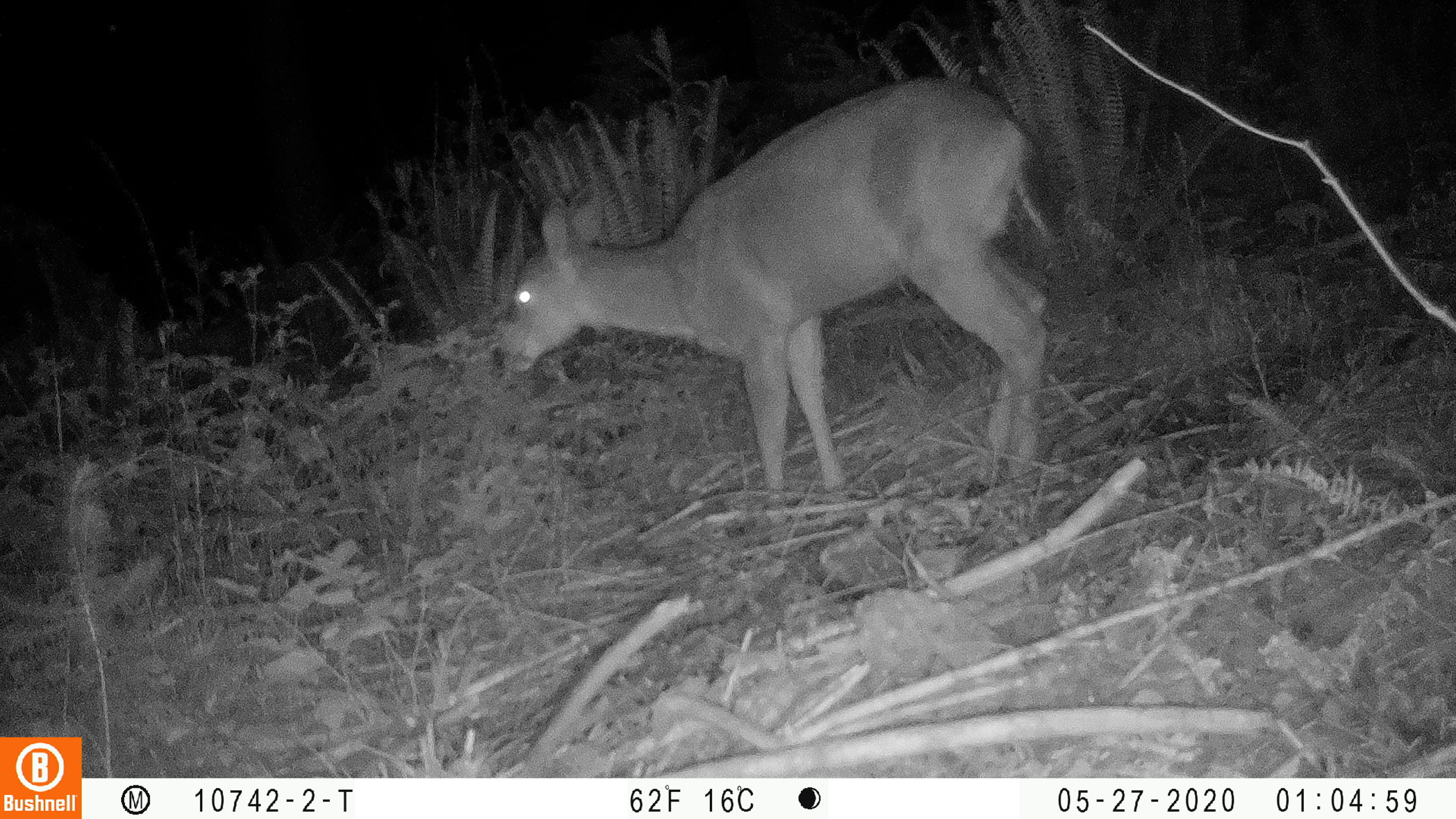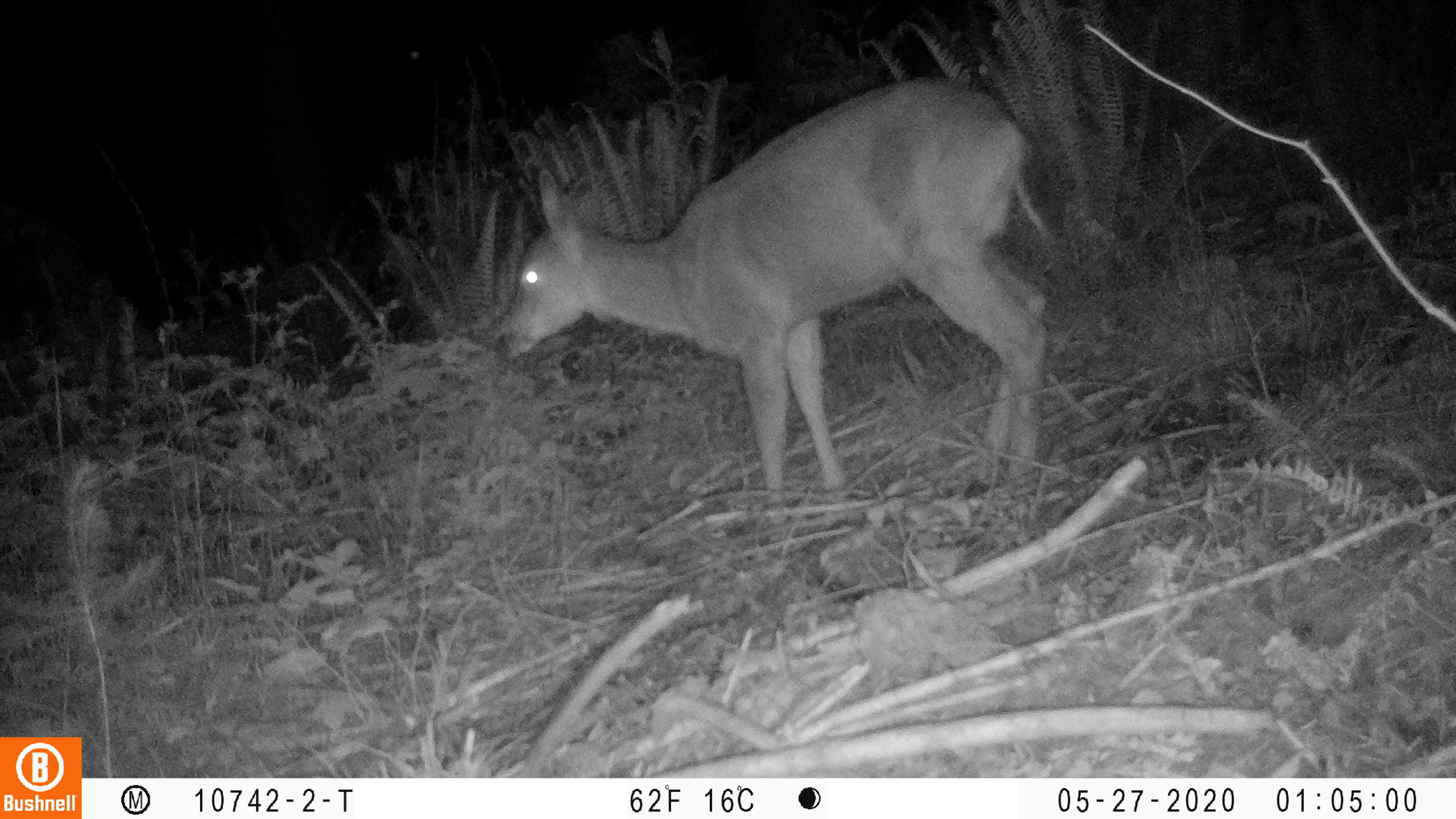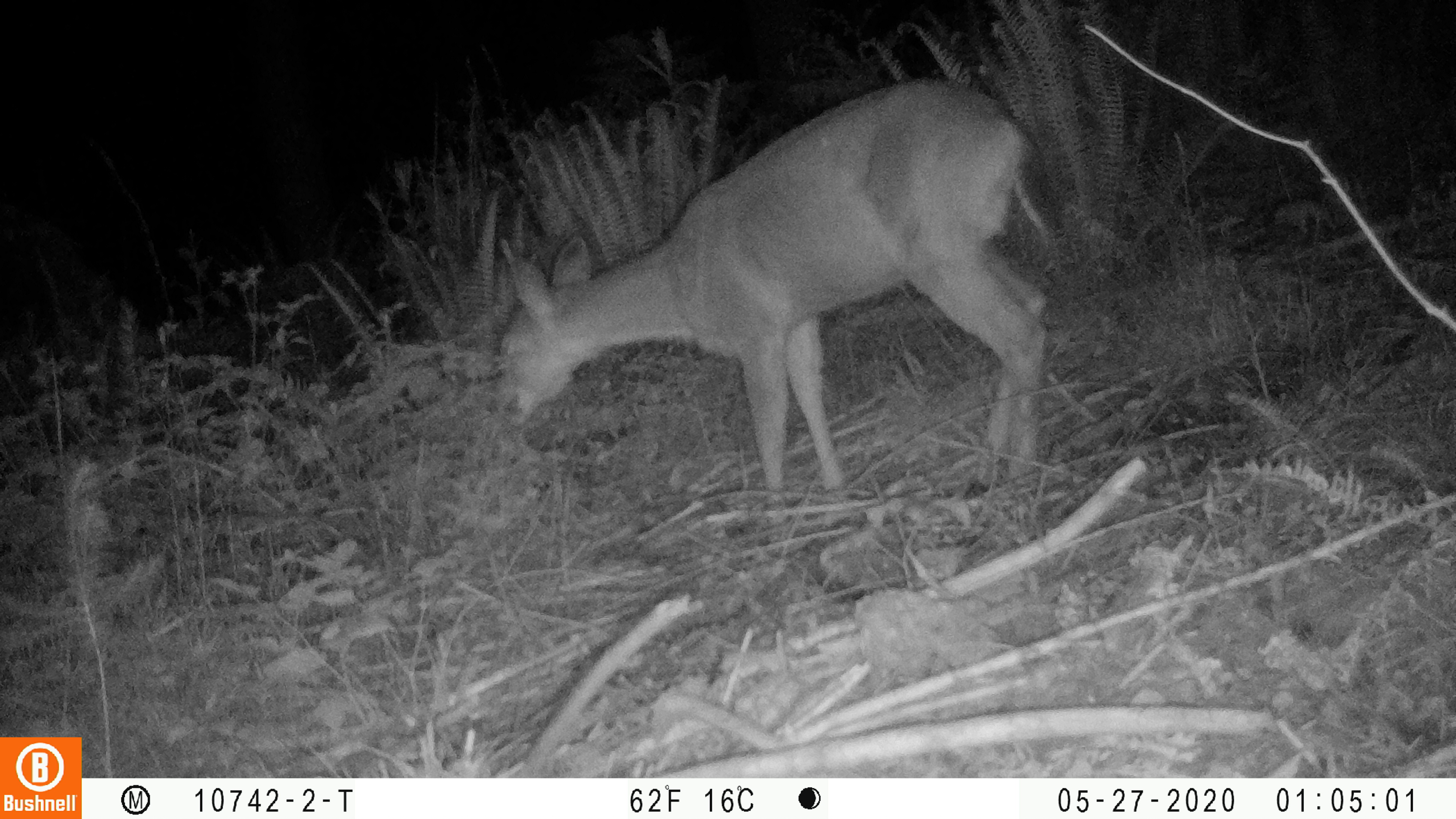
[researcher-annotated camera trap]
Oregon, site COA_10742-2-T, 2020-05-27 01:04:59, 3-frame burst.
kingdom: Animalia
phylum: Chordata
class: Mammalia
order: Artiodactyla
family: Cervidae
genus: Odocoileus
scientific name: Odocoileus hemionus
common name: black-tailed deer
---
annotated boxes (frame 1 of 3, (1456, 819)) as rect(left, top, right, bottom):
black-tailed deer: rect(488, 61, 1060, 507)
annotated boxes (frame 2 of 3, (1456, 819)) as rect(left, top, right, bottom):
black-tailed deer: rect(488, 63, 1070, 510)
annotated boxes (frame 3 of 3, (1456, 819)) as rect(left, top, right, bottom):
black-tailed deer: rect(480, 67, 1060, 510)